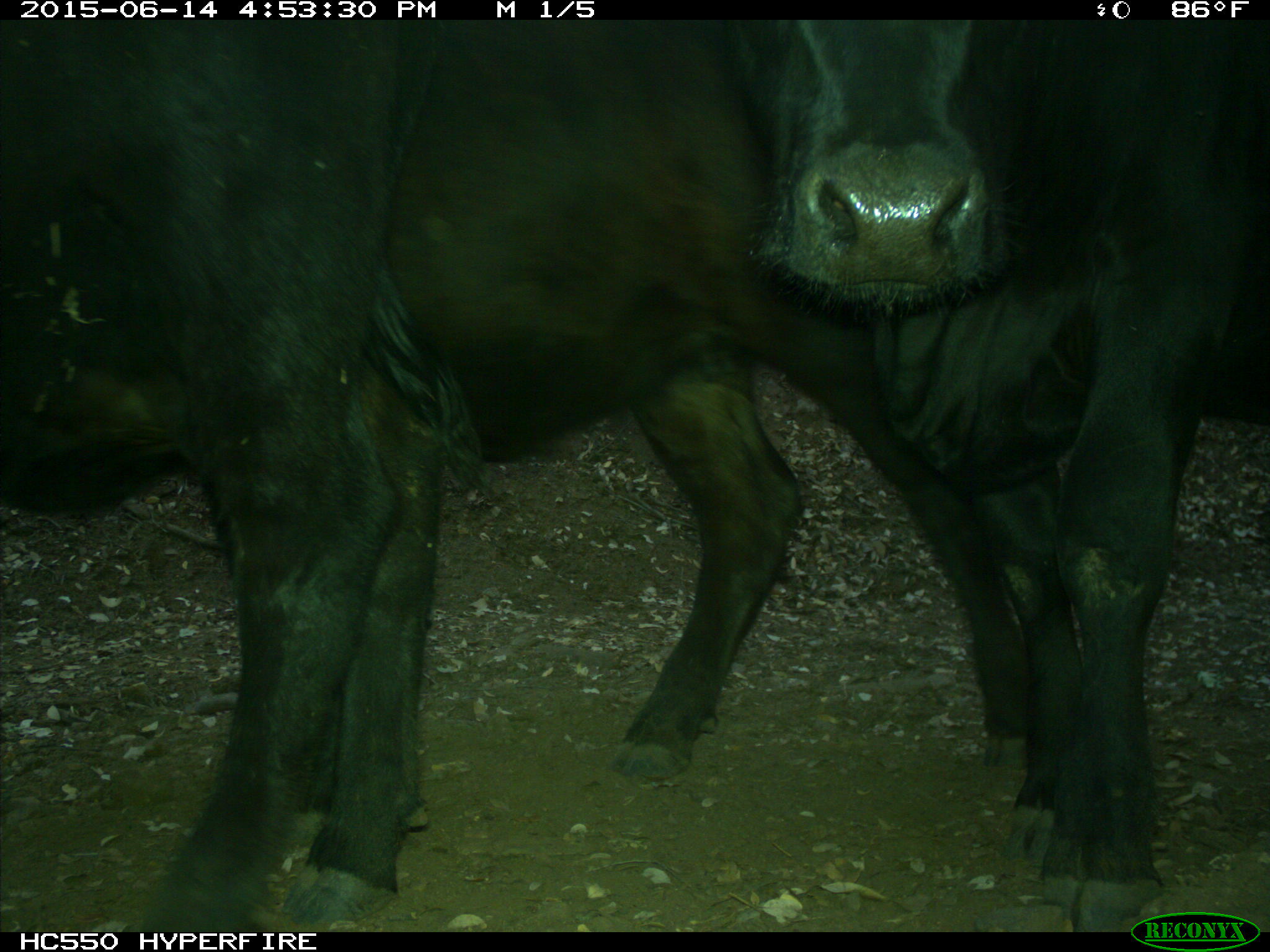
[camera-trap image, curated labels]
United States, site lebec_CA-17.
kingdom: Animalia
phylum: Chordata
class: Mammalia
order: Artiodactyla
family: Bovidae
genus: Bos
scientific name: Bos taurus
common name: domestic cow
Bos taurus (domestic cow).